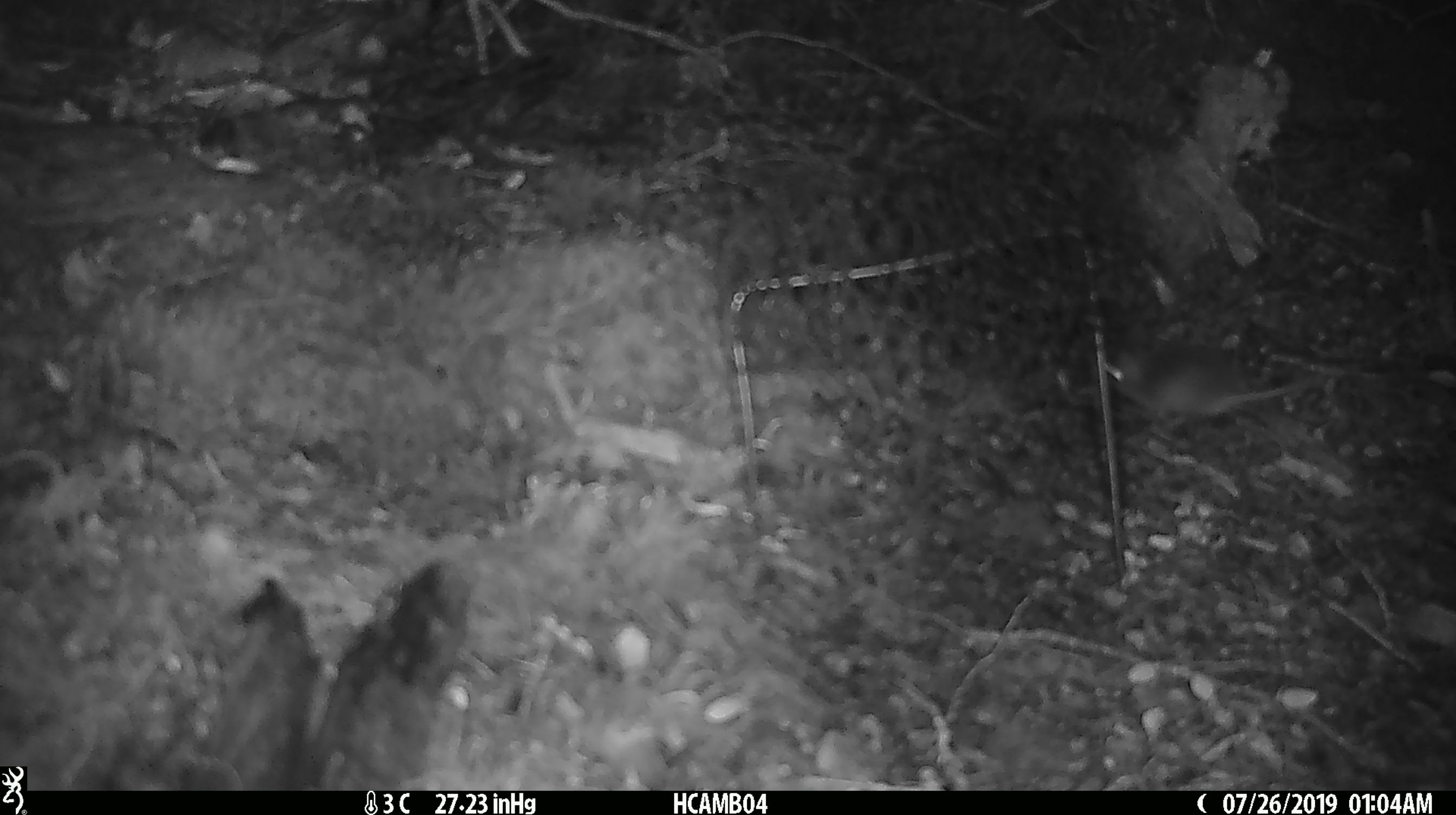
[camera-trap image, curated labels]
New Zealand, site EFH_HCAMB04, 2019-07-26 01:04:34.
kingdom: Animalia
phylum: Chordata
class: Mammalia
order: Rodentia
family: Muridae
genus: Mus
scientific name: Mus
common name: mouse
Mouse (Mus).